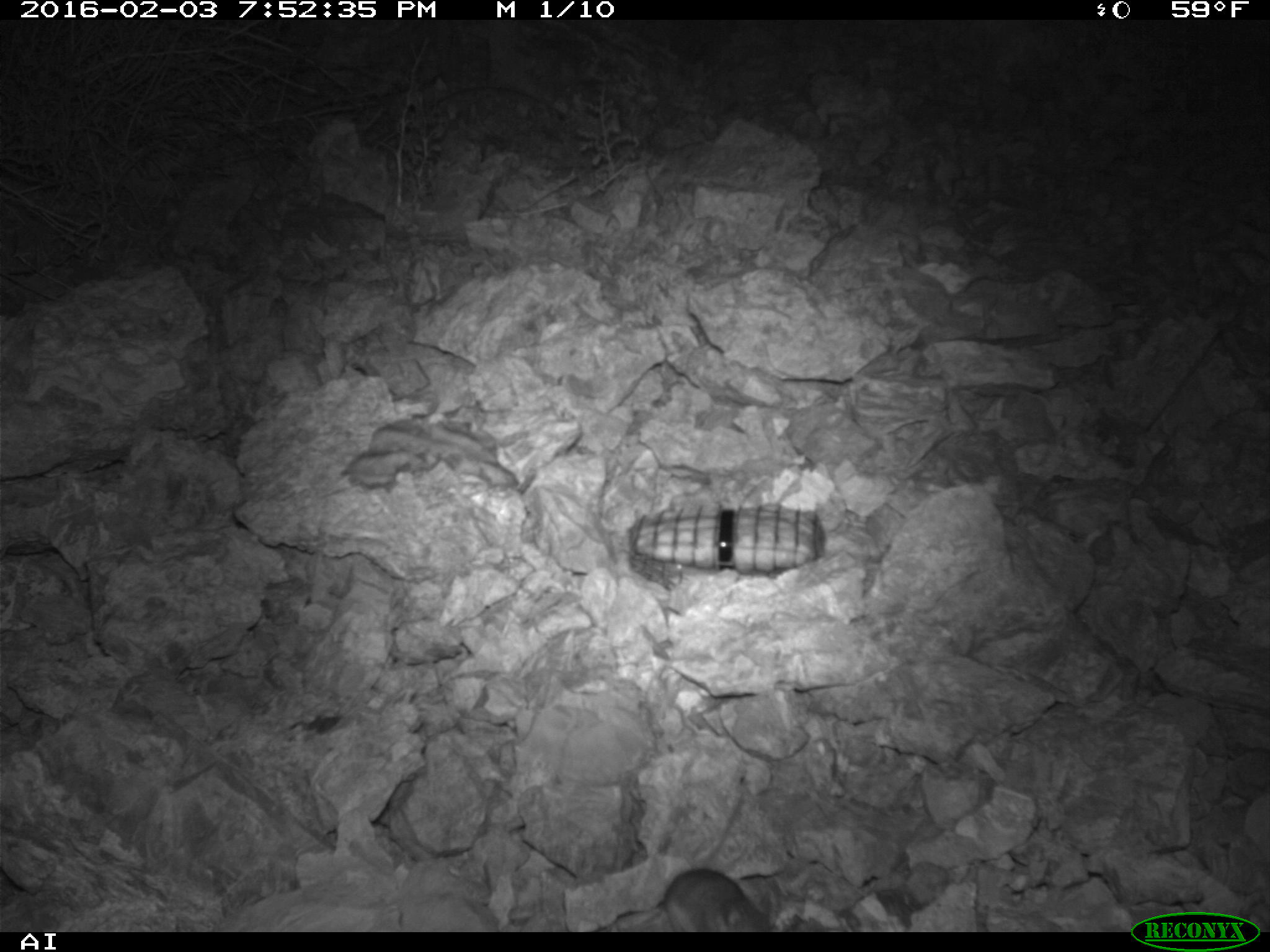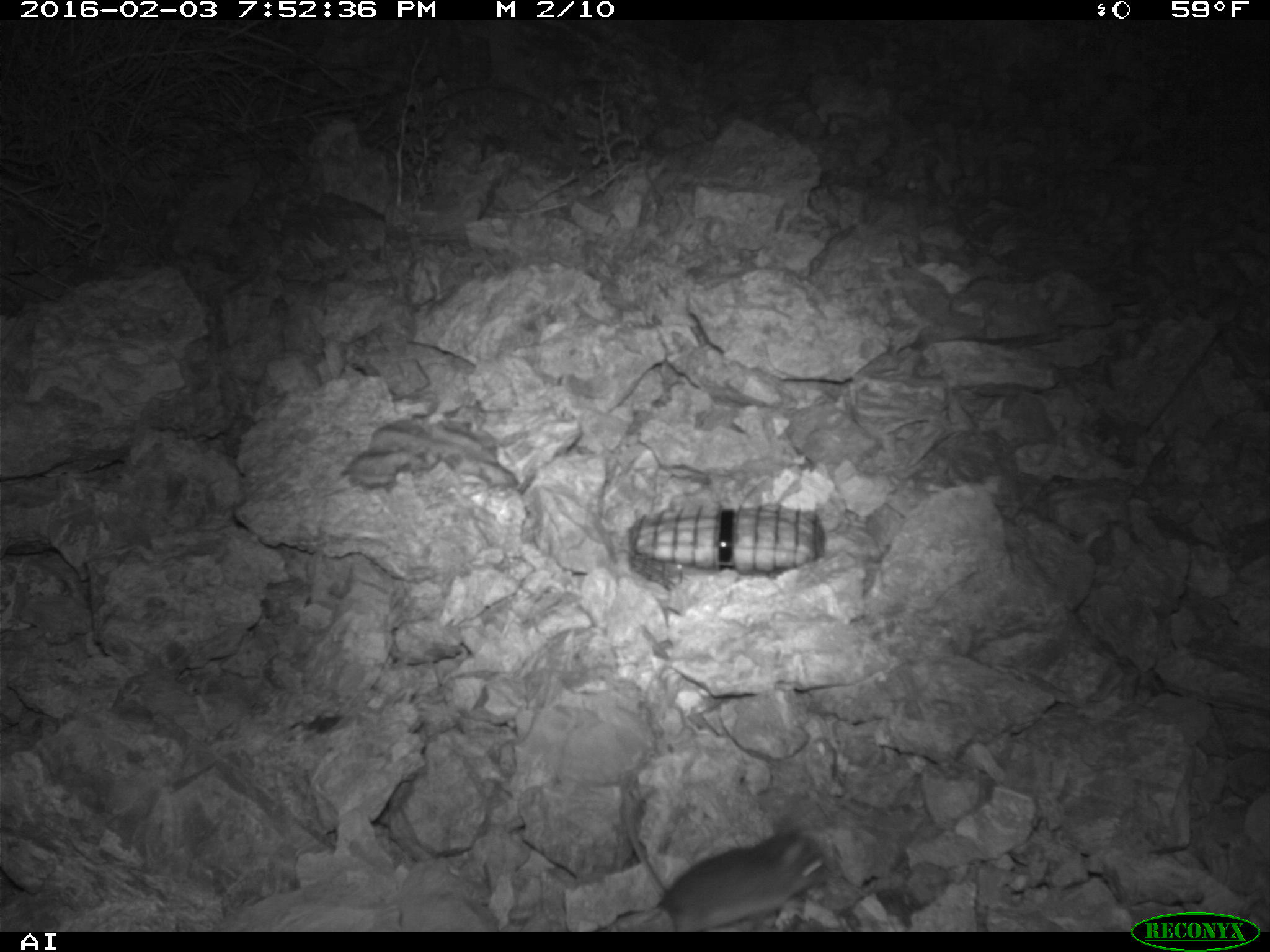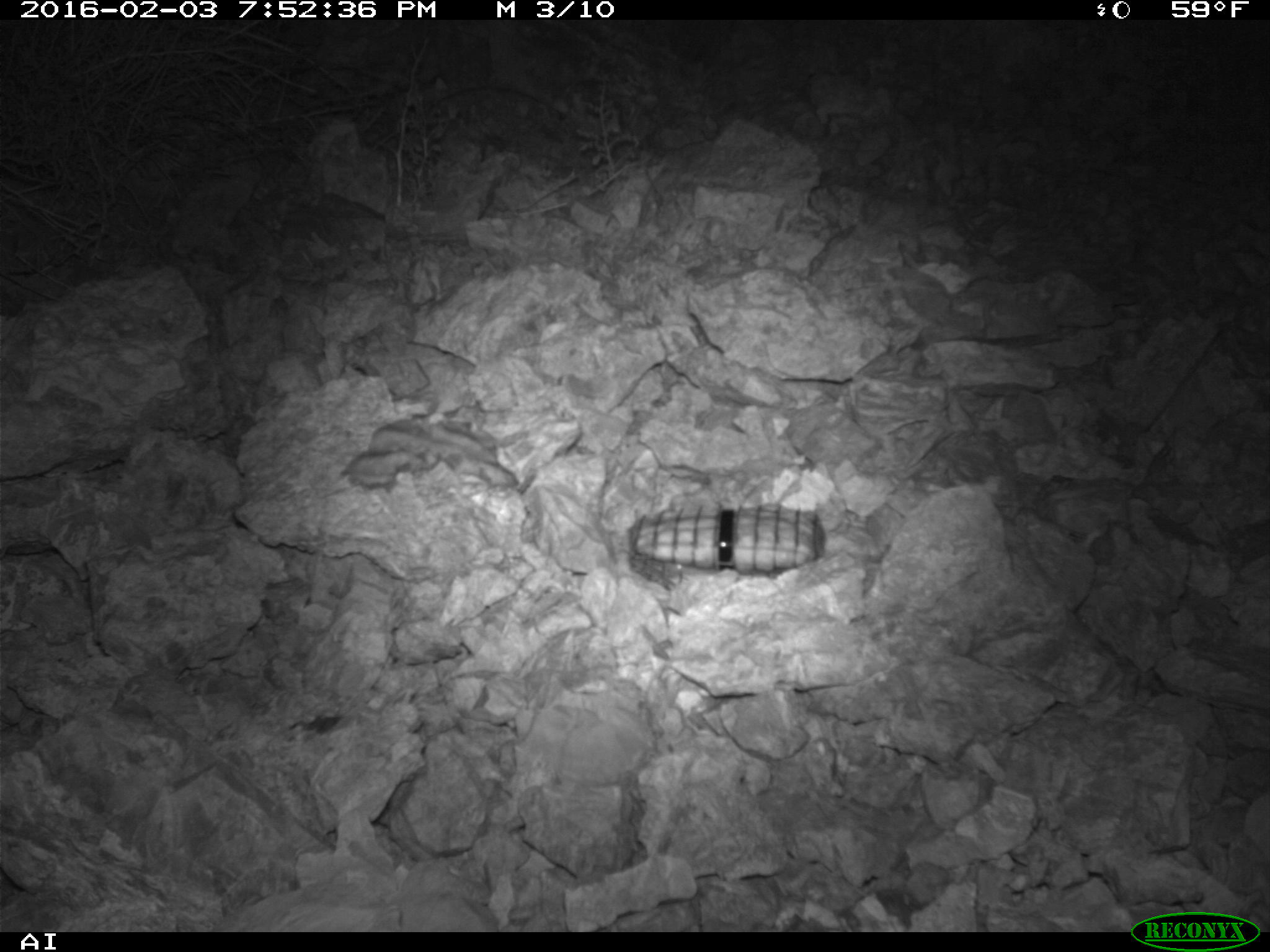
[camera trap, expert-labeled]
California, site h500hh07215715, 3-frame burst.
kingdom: Animalia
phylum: Chordata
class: Mammalia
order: Rodentia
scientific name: Rodentia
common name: rodent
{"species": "rodent (Rodentia)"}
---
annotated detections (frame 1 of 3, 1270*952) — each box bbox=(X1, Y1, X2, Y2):
rodent: bbox=(657, 868, 772, 932)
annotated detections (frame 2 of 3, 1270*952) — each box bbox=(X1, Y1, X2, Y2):
rodent: bbox=(623, 796, 832, 930)